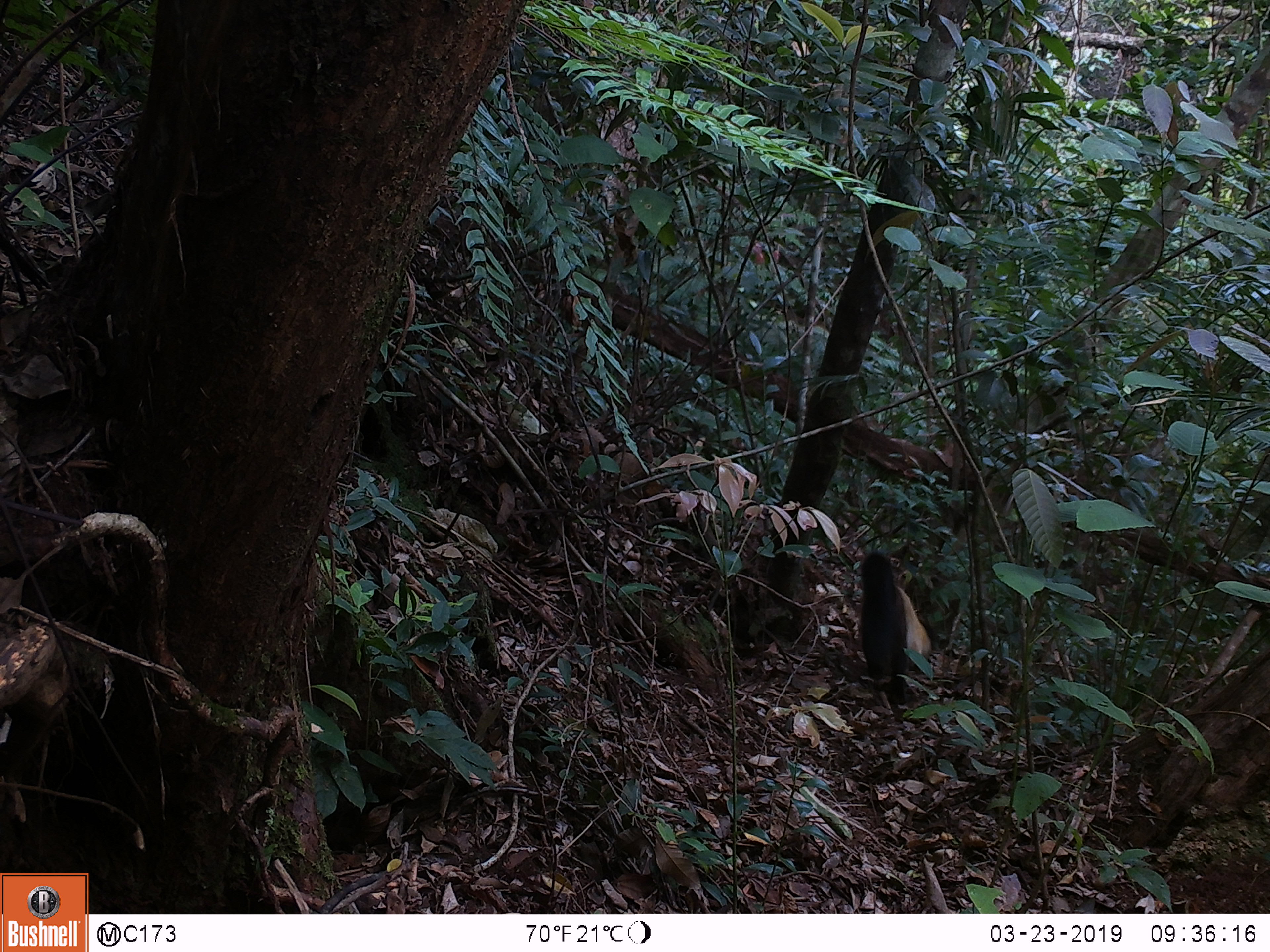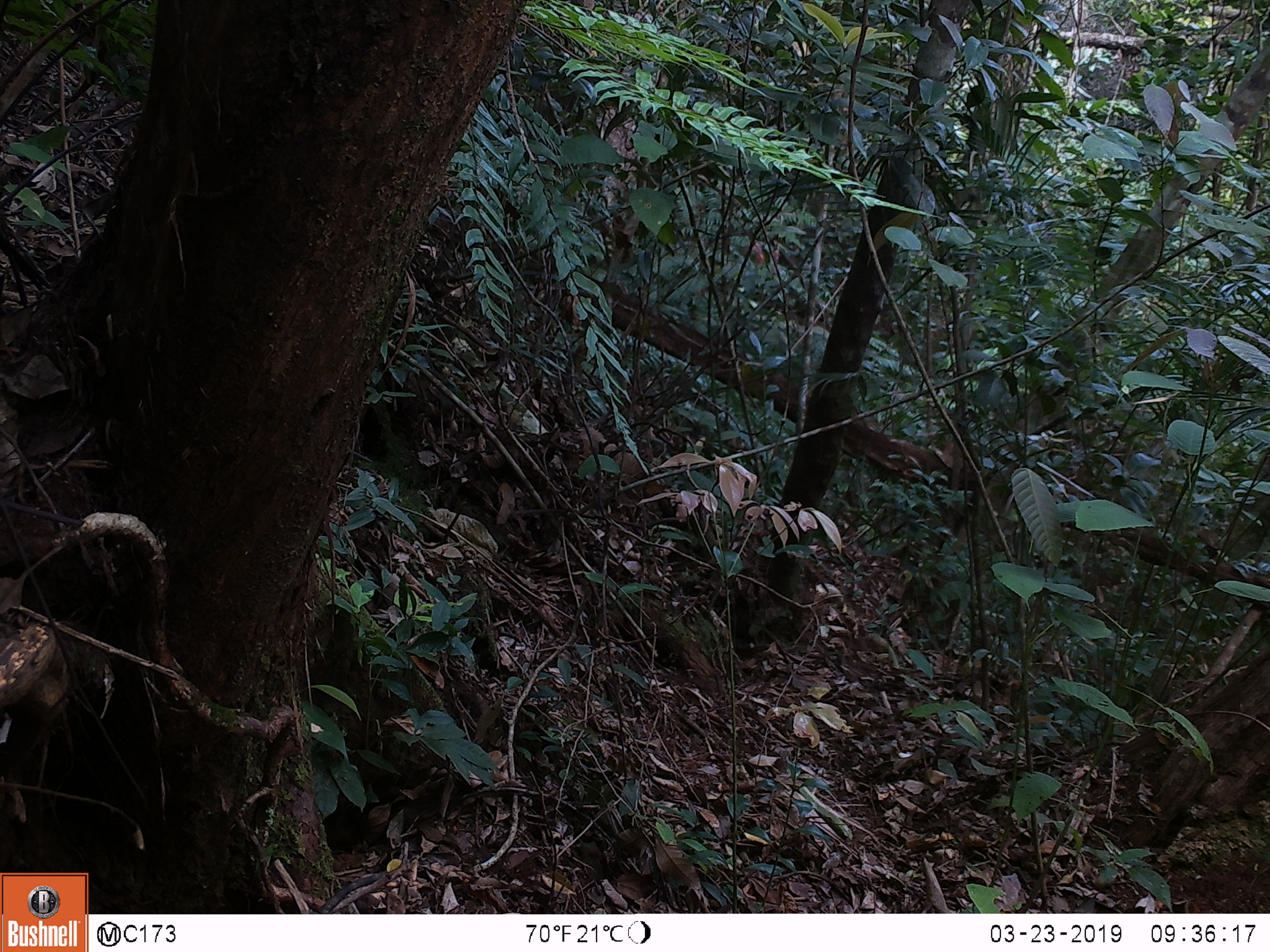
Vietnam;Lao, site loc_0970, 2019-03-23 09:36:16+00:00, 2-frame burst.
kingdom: Animalia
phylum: Chordata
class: Mammalia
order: Carnivora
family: Mustelidae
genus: Martes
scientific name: Martes flavigula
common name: yellow-throated marten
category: yellow throated marten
Yellow throated marten (yellow-throated marten) (Martes flavigula). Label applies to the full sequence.